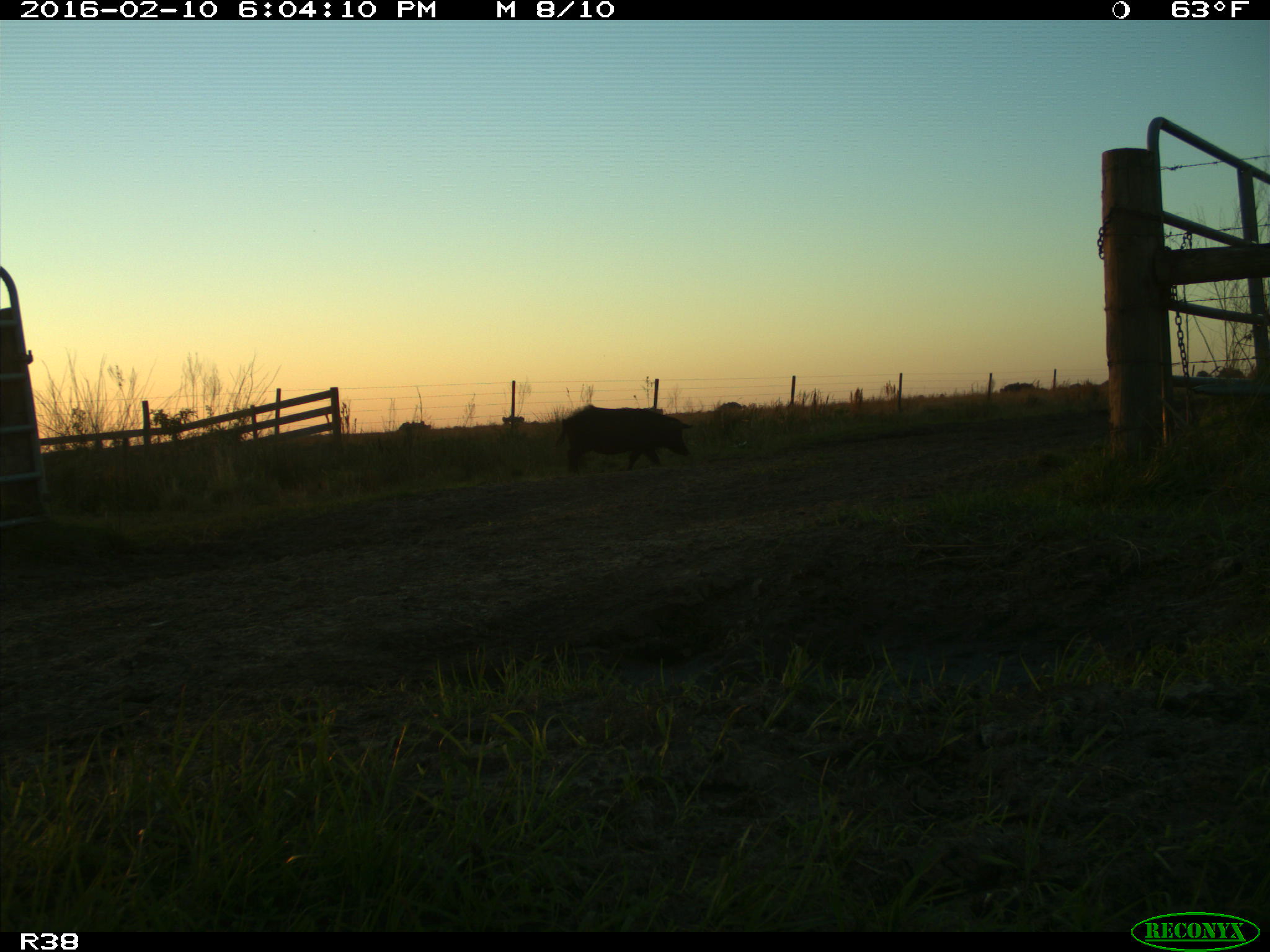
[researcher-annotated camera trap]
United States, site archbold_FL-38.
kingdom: Animalia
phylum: Chordata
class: Mammalia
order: Artiodactyla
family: Suidae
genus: Sus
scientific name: Sus scrofa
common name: wild boar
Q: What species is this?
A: Sus scrofa (wild boar).